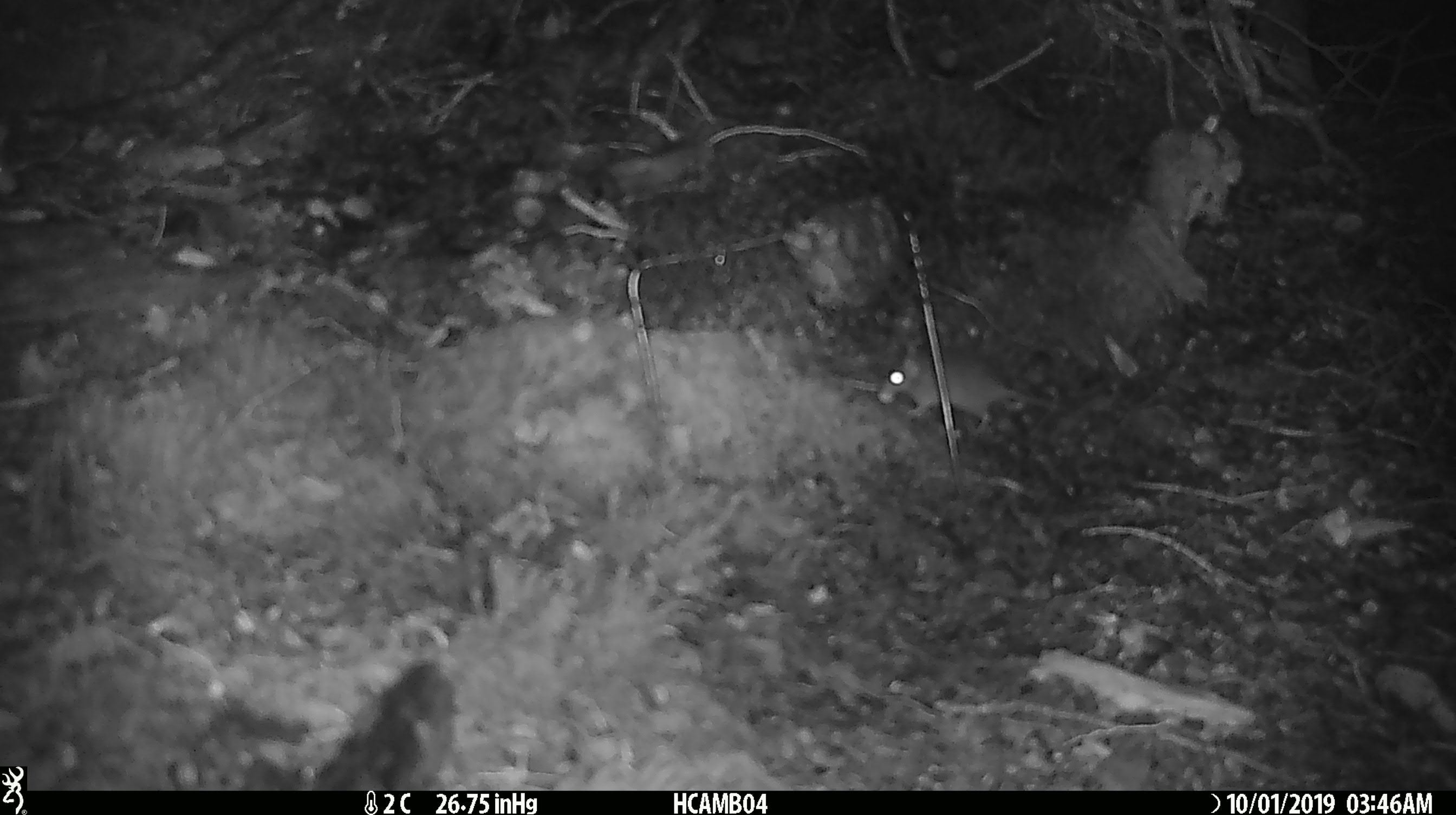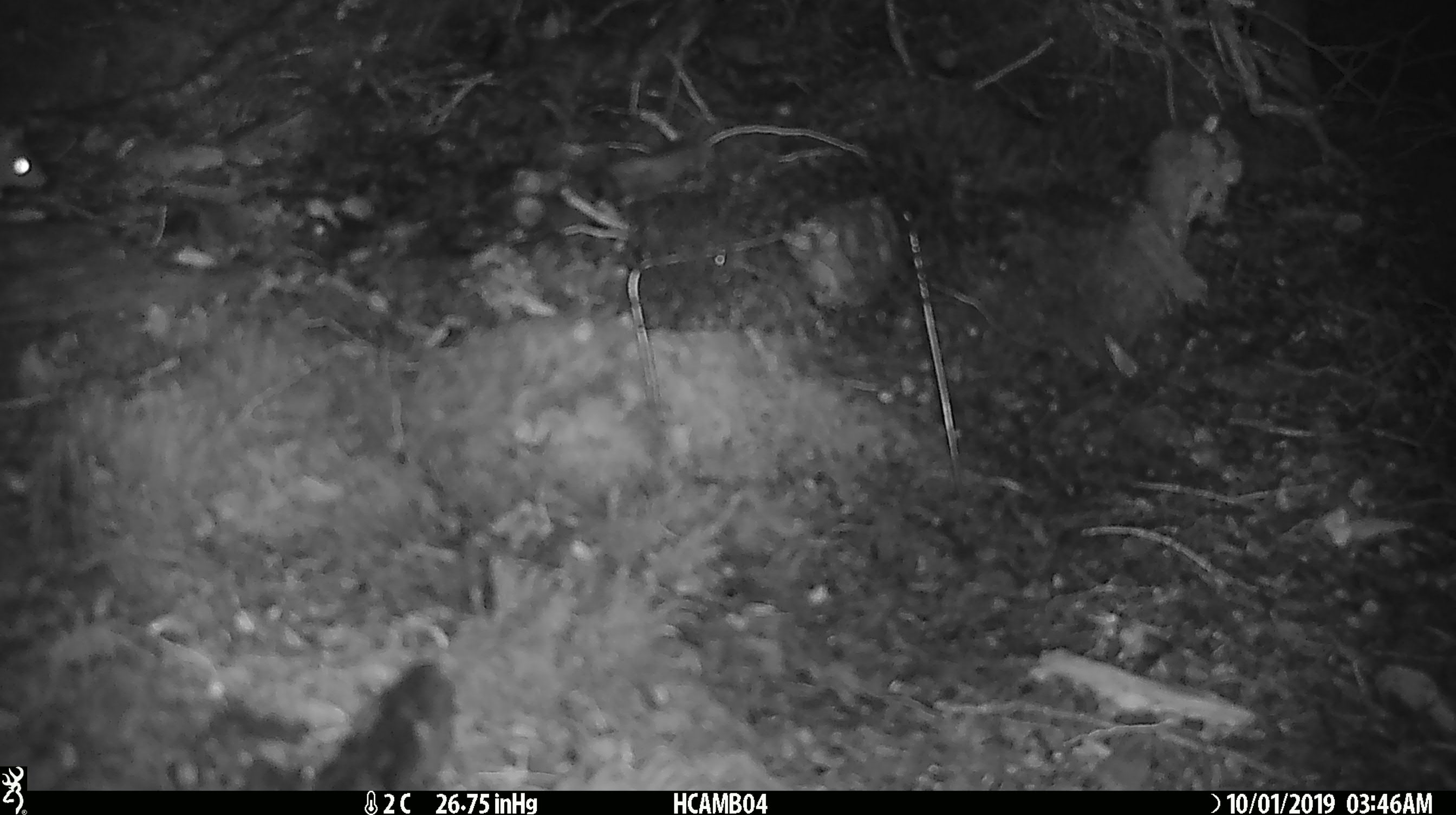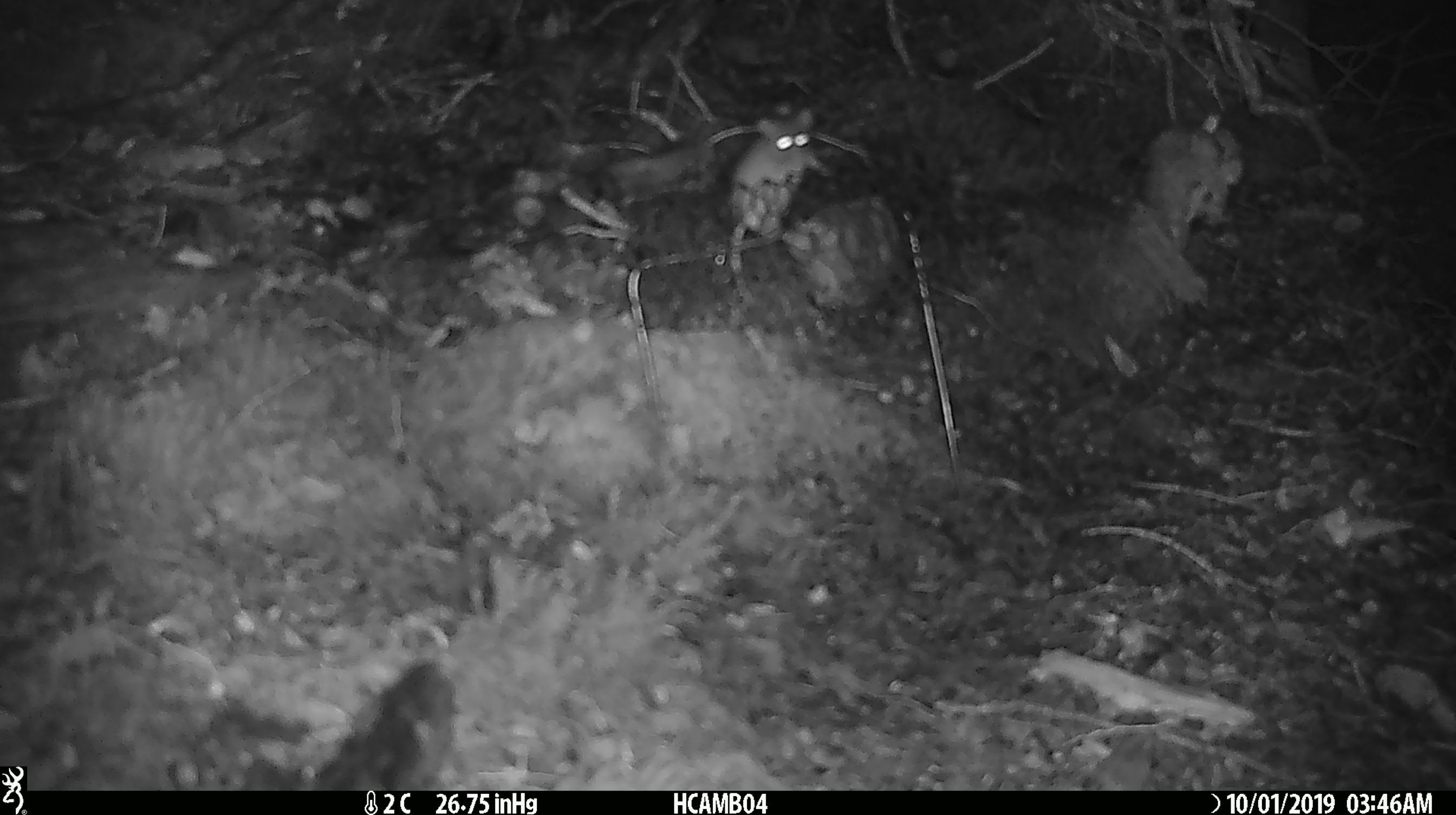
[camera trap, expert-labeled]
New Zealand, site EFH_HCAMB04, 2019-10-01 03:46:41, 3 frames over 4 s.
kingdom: Animalia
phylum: Chordata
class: Mammalia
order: Rodentia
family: Muridae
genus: Mus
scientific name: Mus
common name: mouse